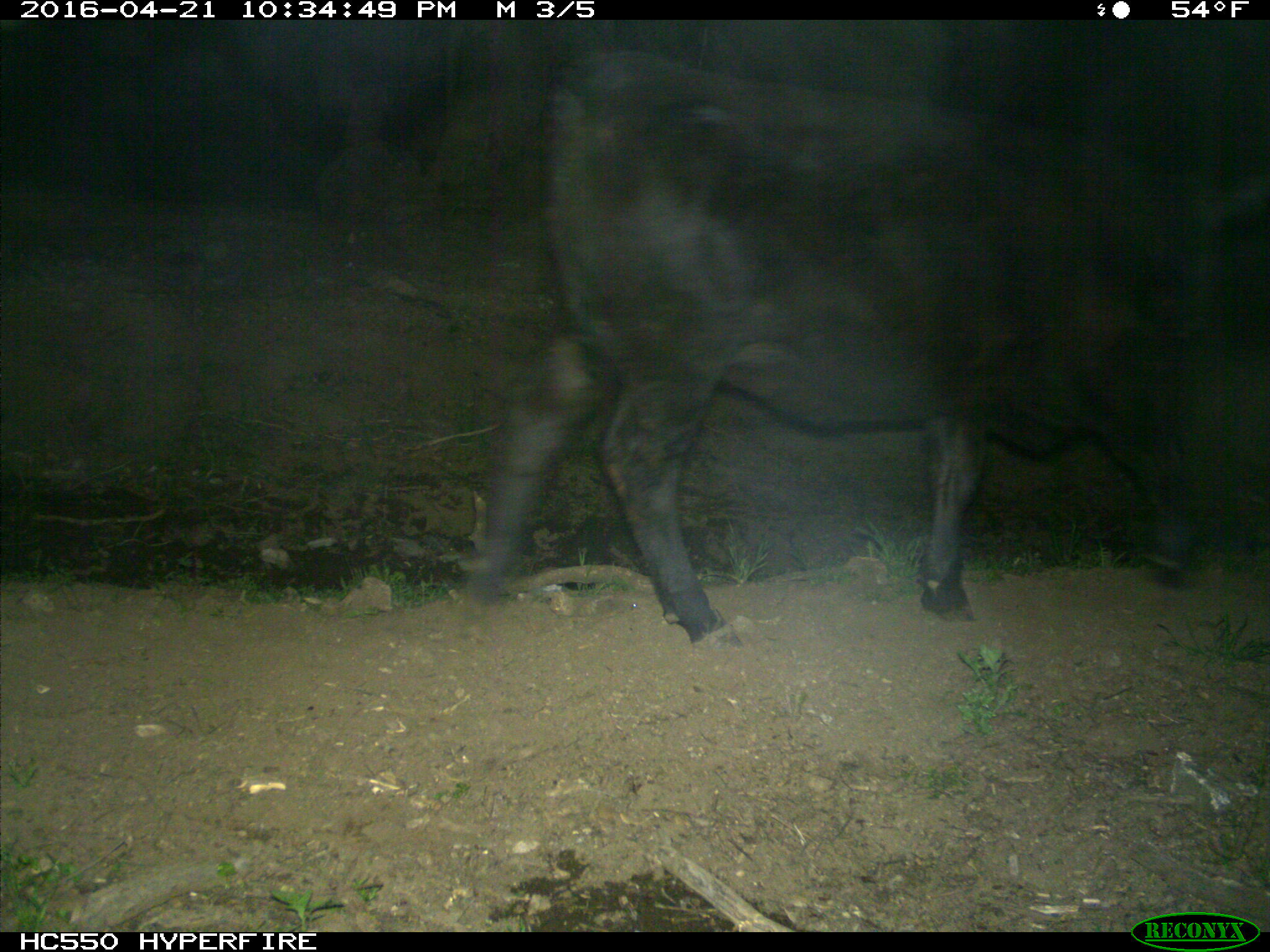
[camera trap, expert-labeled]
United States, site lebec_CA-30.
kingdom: Animalia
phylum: Chordata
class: Mammalia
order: Artiodactyla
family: Bovidae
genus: Bos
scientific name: Bos taurus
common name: domestic cow